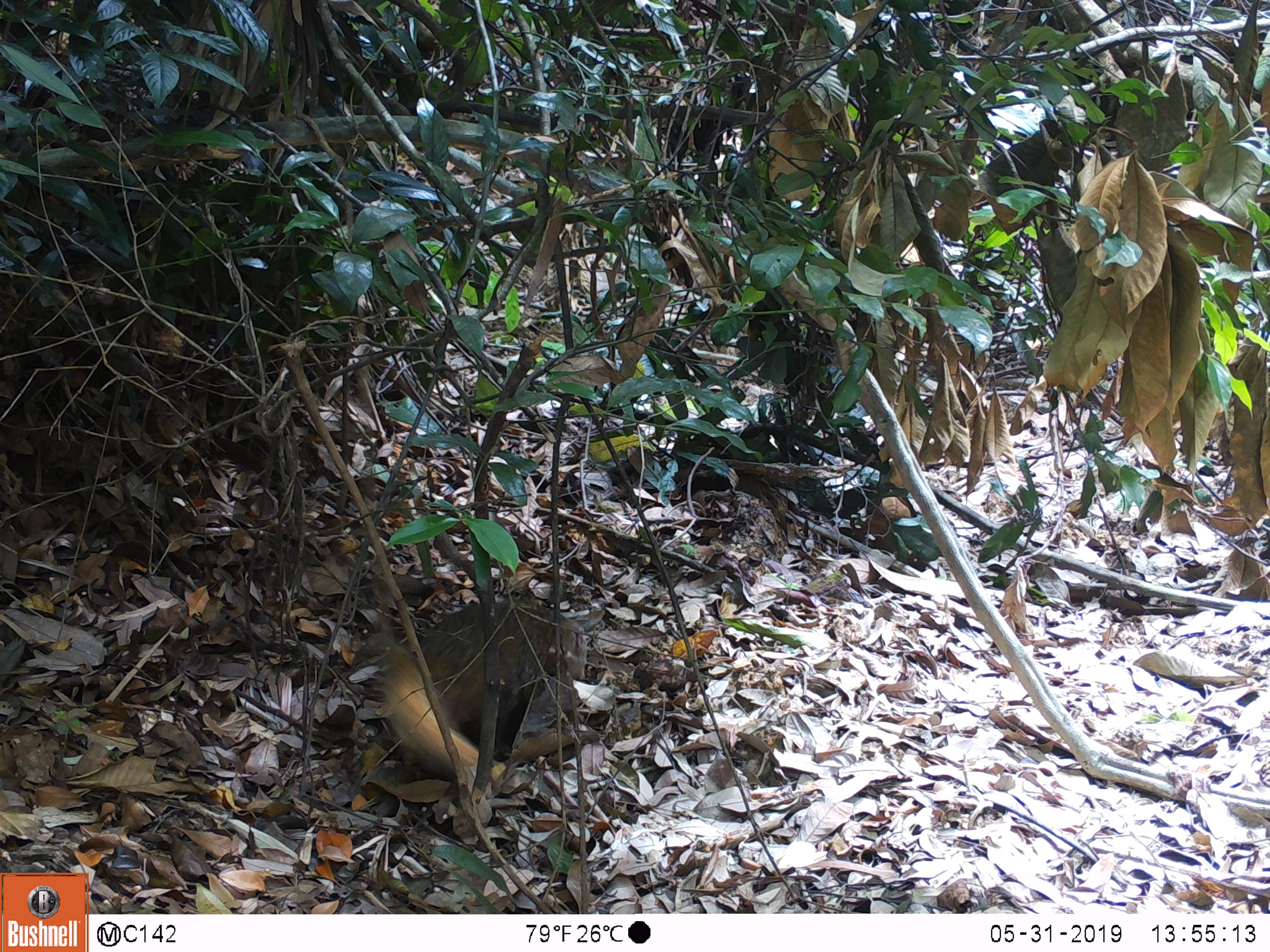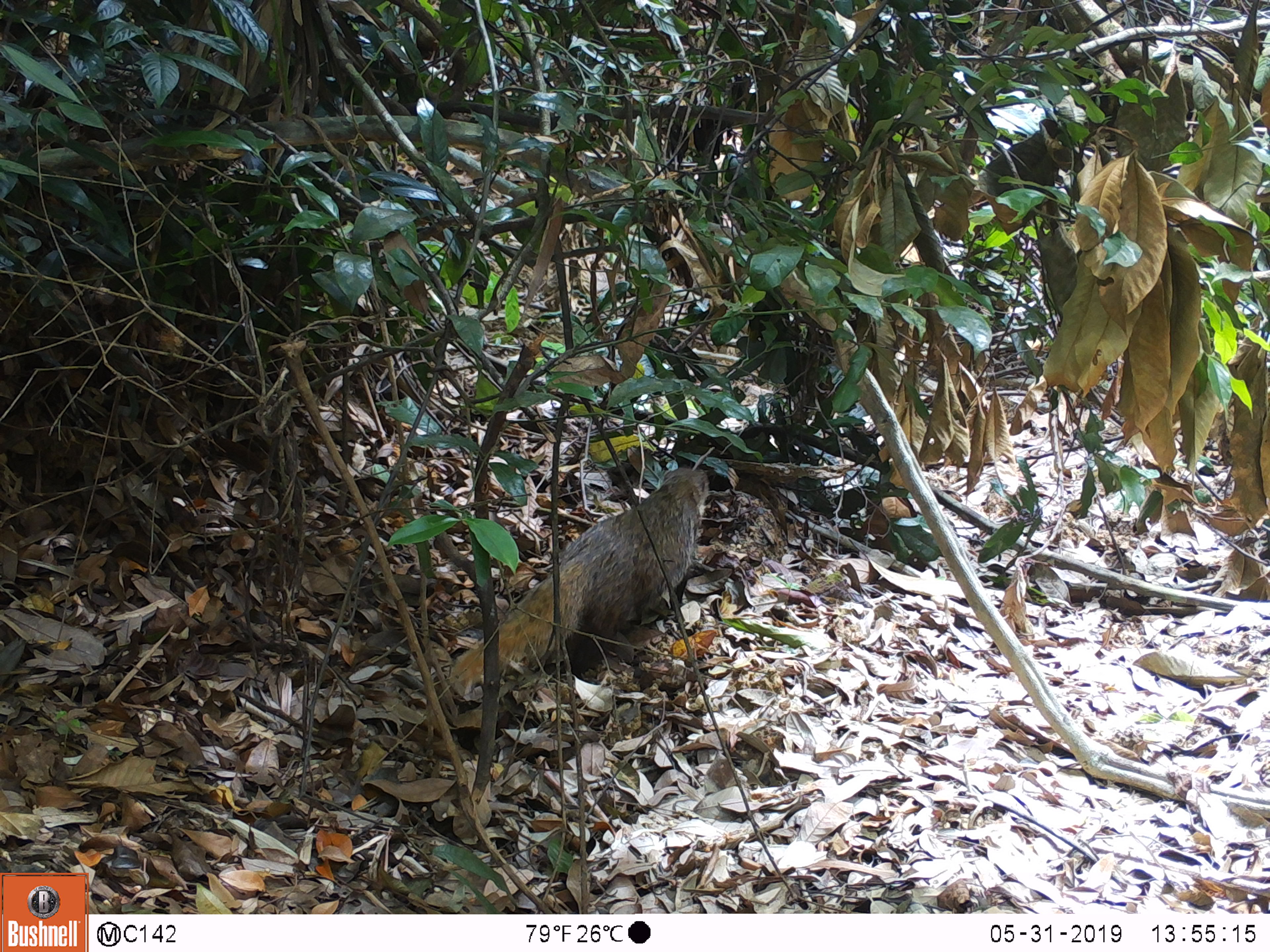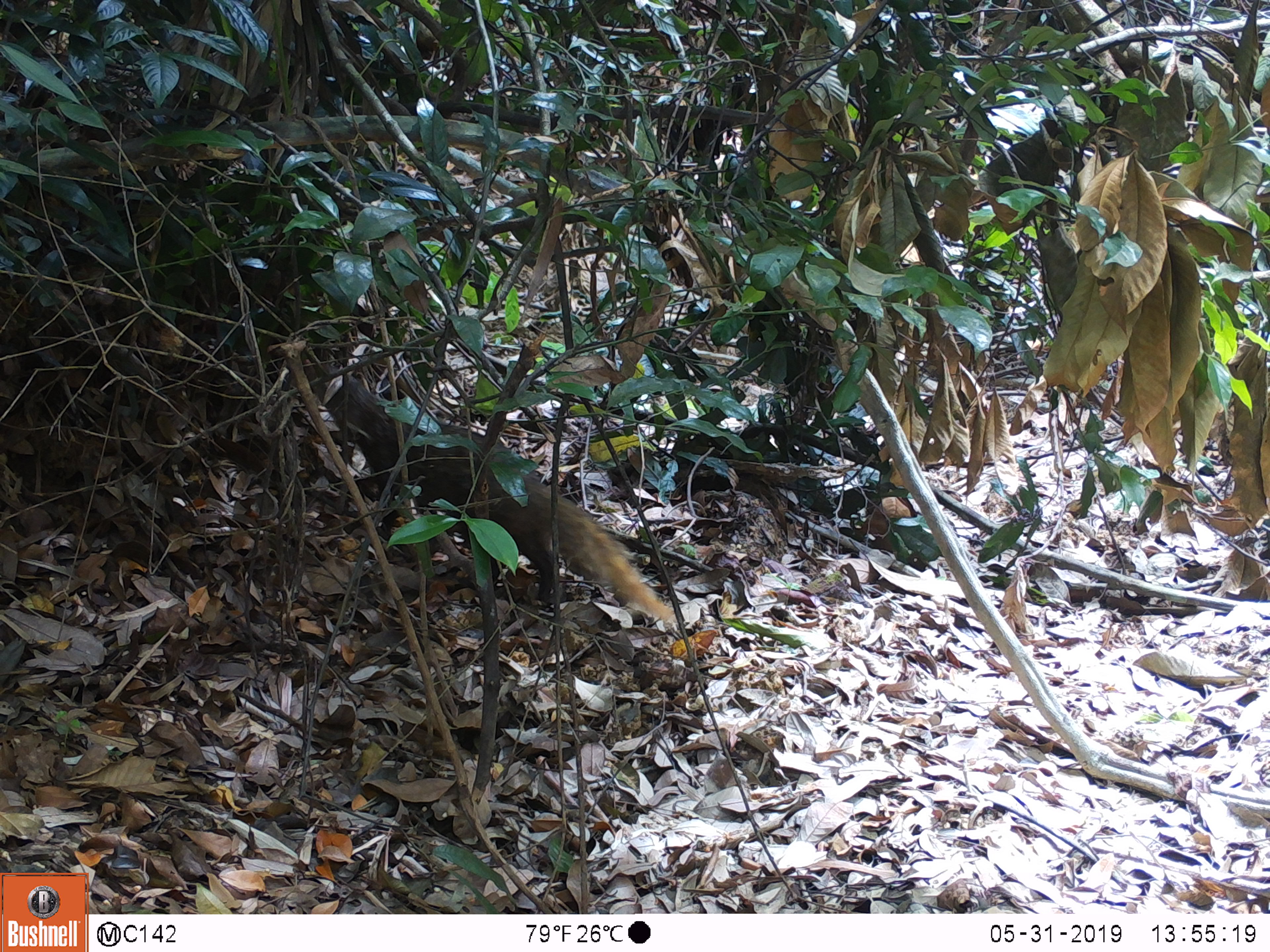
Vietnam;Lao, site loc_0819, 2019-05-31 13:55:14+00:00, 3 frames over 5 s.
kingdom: Animalia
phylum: Chordata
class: Mammalia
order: Carnivora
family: Herpestidae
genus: Urva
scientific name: Urva urva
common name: crab-eating mongoose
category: crab eating mongoose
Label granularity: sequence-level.